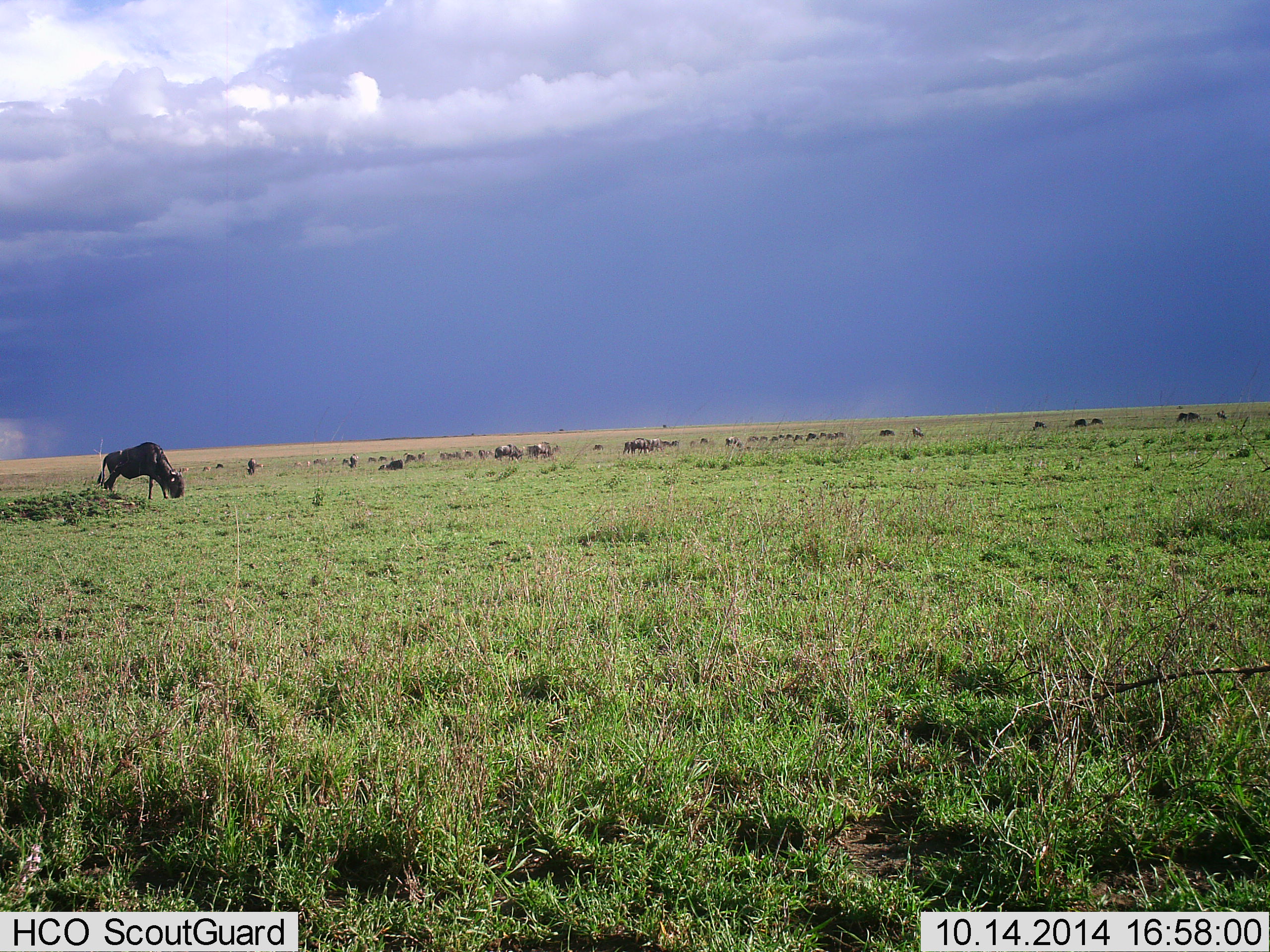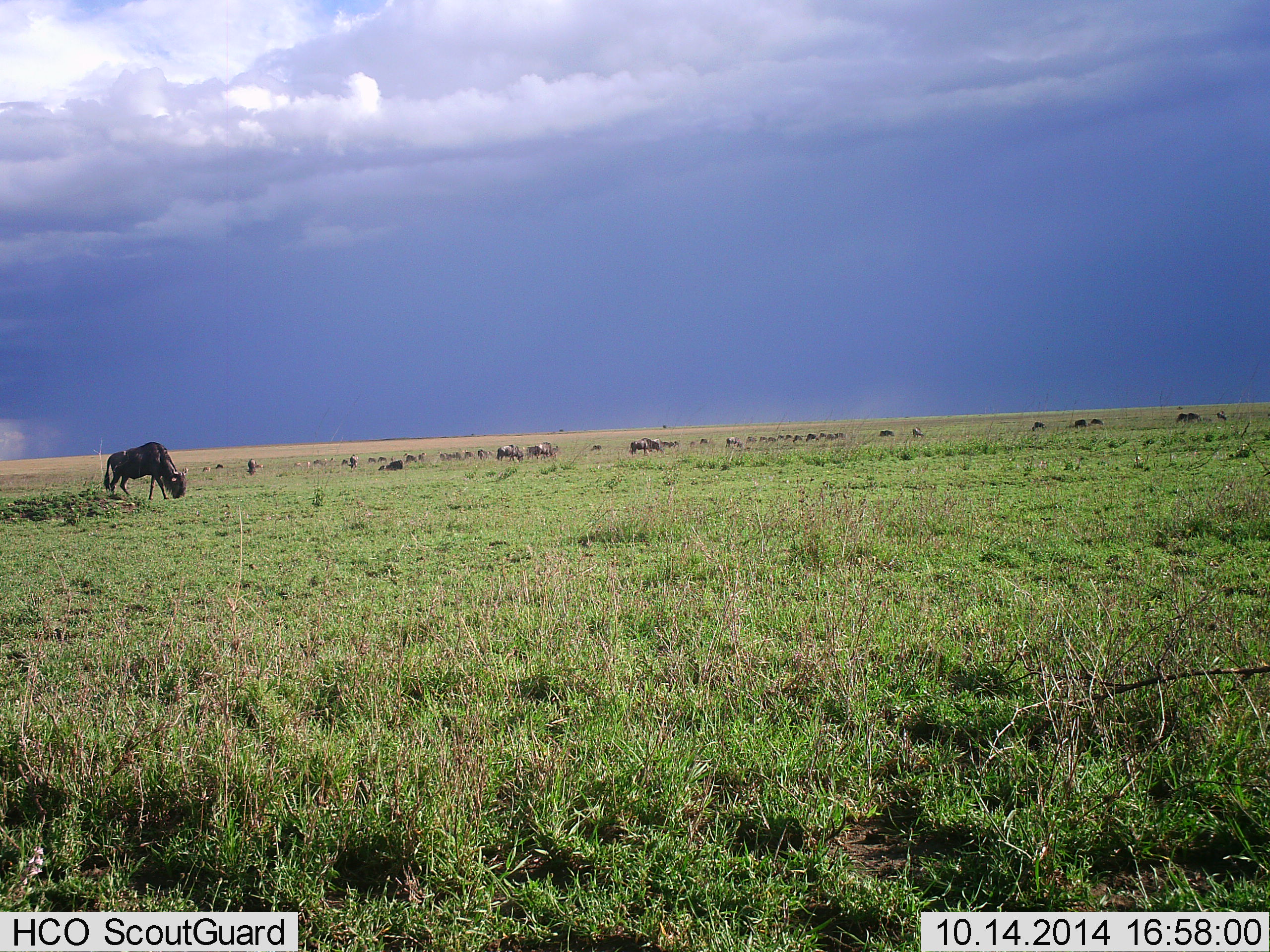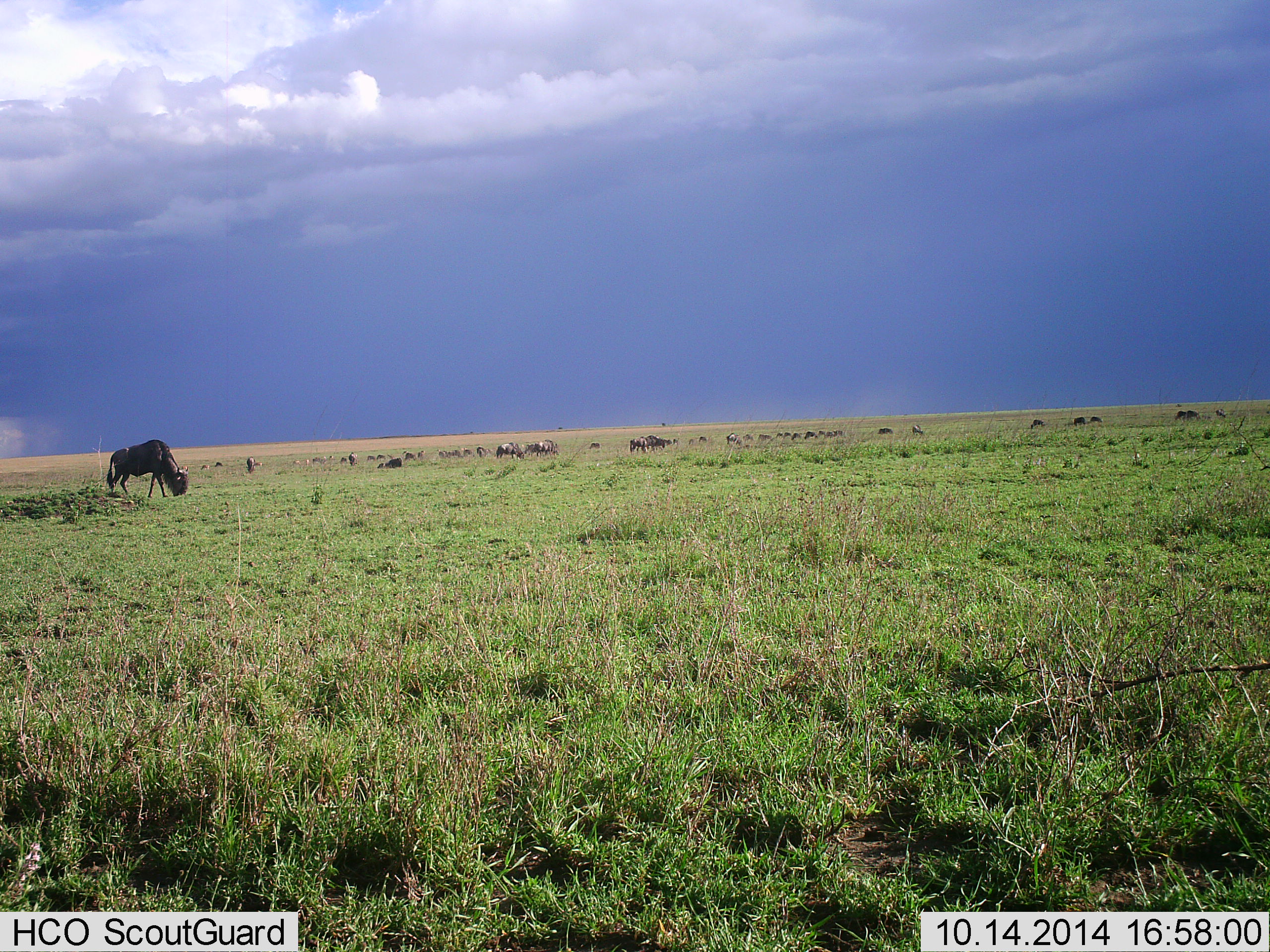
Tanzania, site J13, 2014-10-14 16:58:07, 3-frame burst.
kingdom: Animalia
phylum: Chordata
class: Mammalia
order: Artiodactyla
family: Bovidae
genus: Connochaetes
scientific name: Connochaetes taurinus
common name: blue wildebeest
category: wildebeest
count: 11-50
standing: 10%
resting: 20%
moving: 40%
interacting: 0%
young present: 0%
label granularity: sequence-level